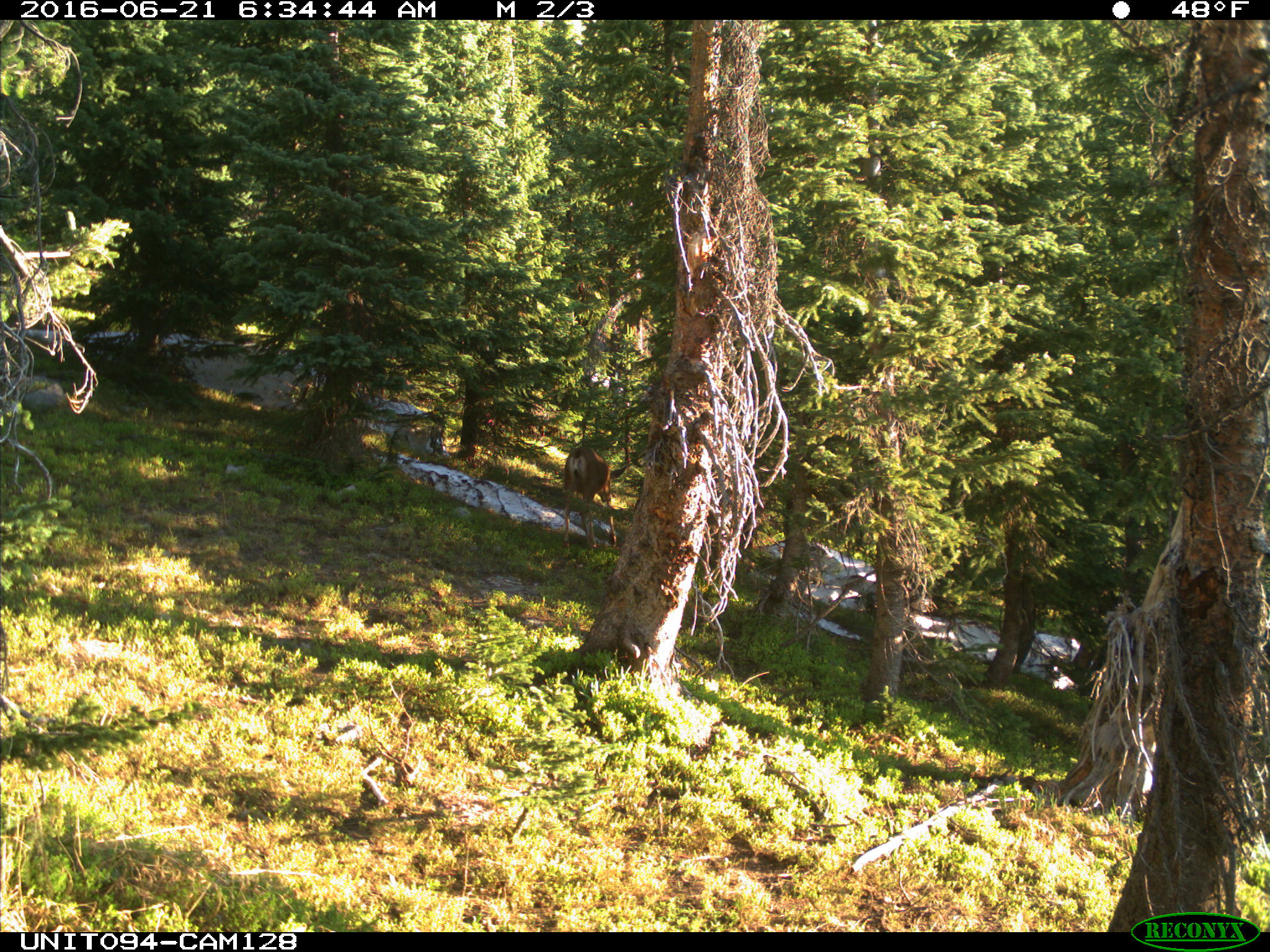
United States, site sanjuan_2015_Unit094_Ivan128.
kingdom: Animalia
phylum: Chordata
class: Mammalia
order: Artiodactyla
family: Cervidae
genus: Odocoileus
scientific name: Odocoileus hemionus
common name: mule deer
Odocoileus hemionus (mule deer).